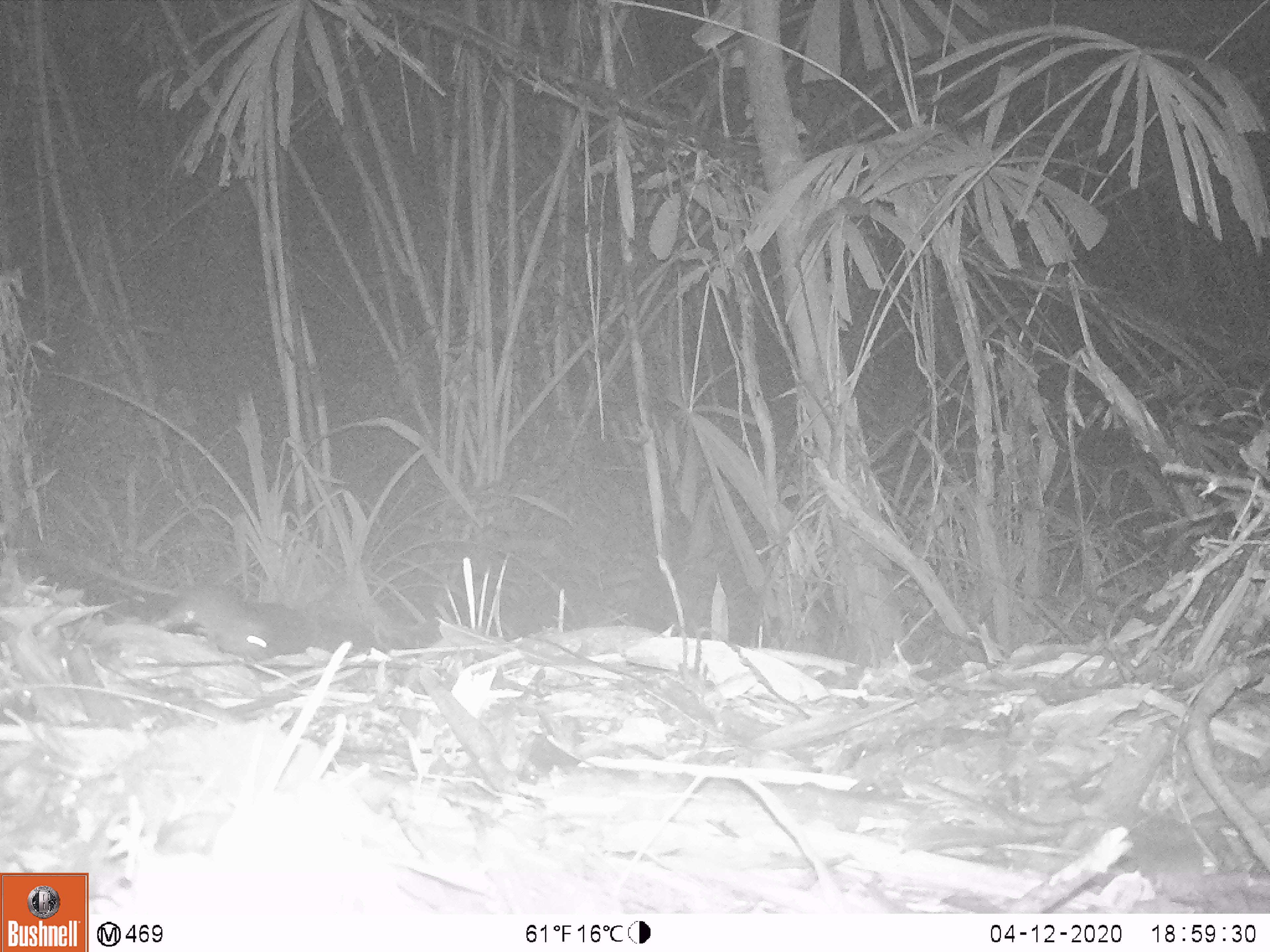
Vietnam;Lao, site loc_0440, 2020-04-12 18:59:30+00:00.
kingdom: Animalia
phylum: Chordata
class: Mammalia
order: Rodentia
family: Muridae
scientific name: Muridae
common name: old-world mice and rats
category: unidentified murid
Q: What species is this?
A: Unidentified murid (old-world mice and rats) (Muridae).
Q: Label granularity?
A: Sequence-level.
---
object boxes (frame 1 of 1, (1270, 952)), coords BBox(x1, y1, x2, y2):
unidentified murid: BBox(36, 543, 299, 666)